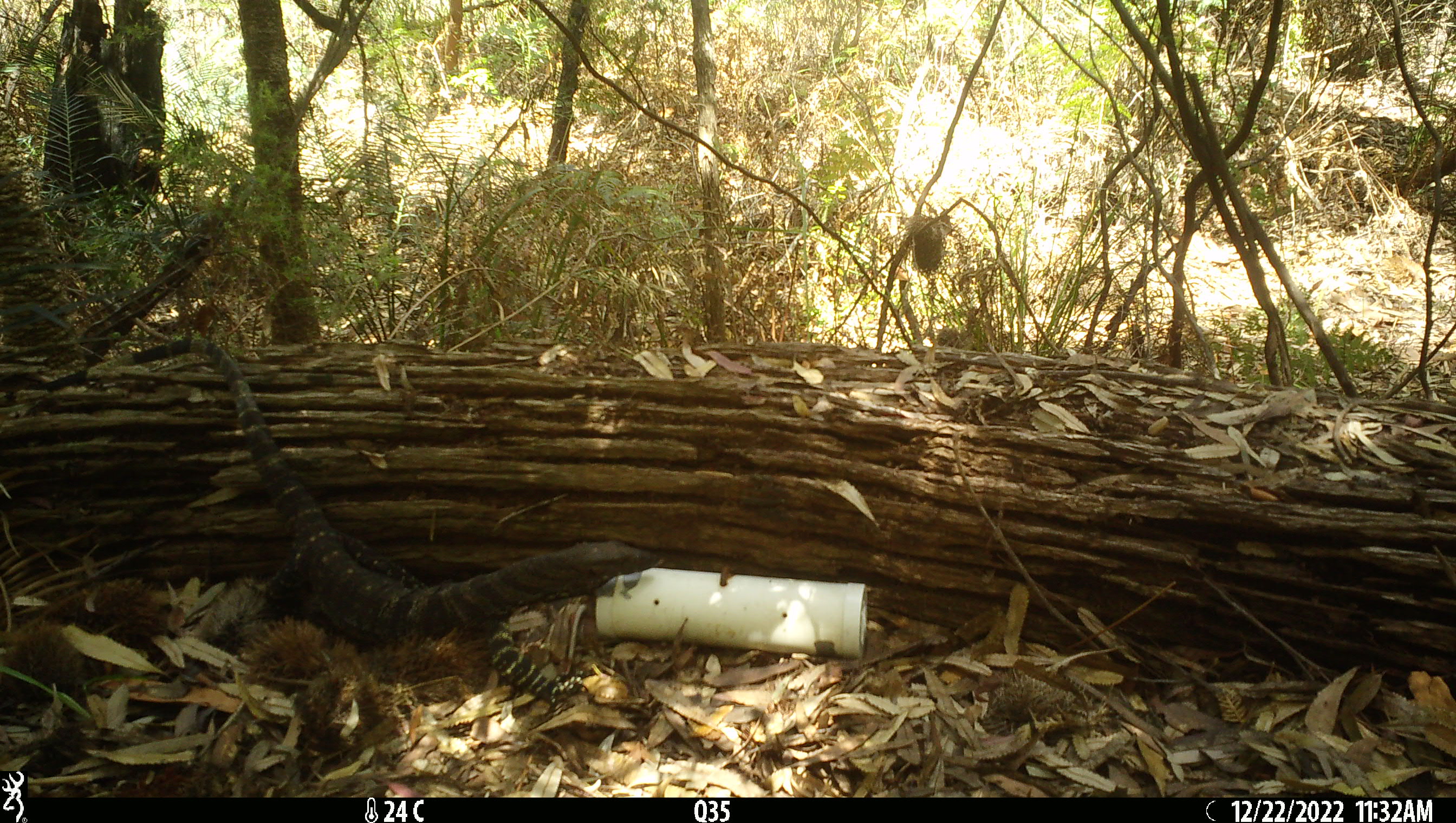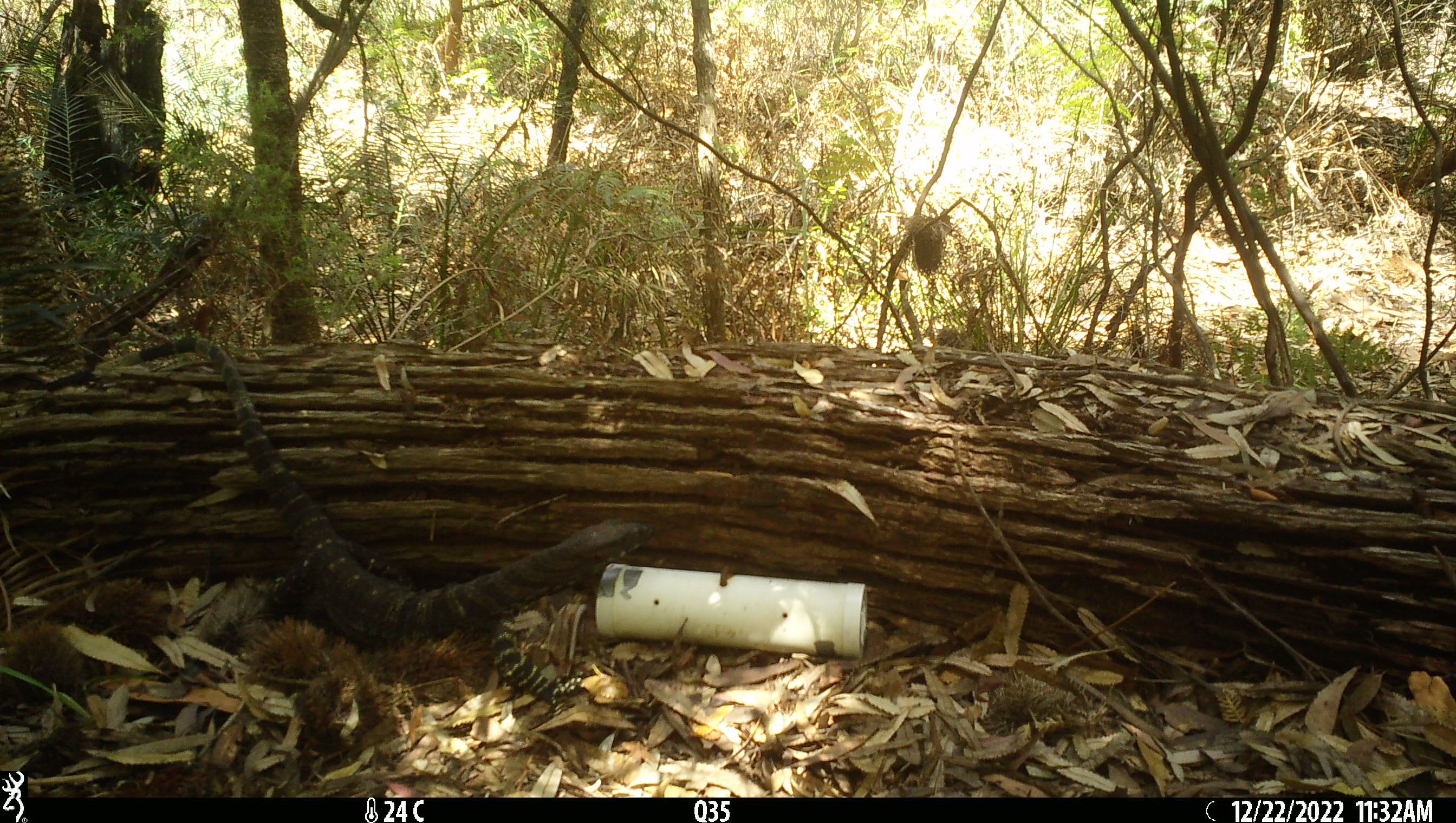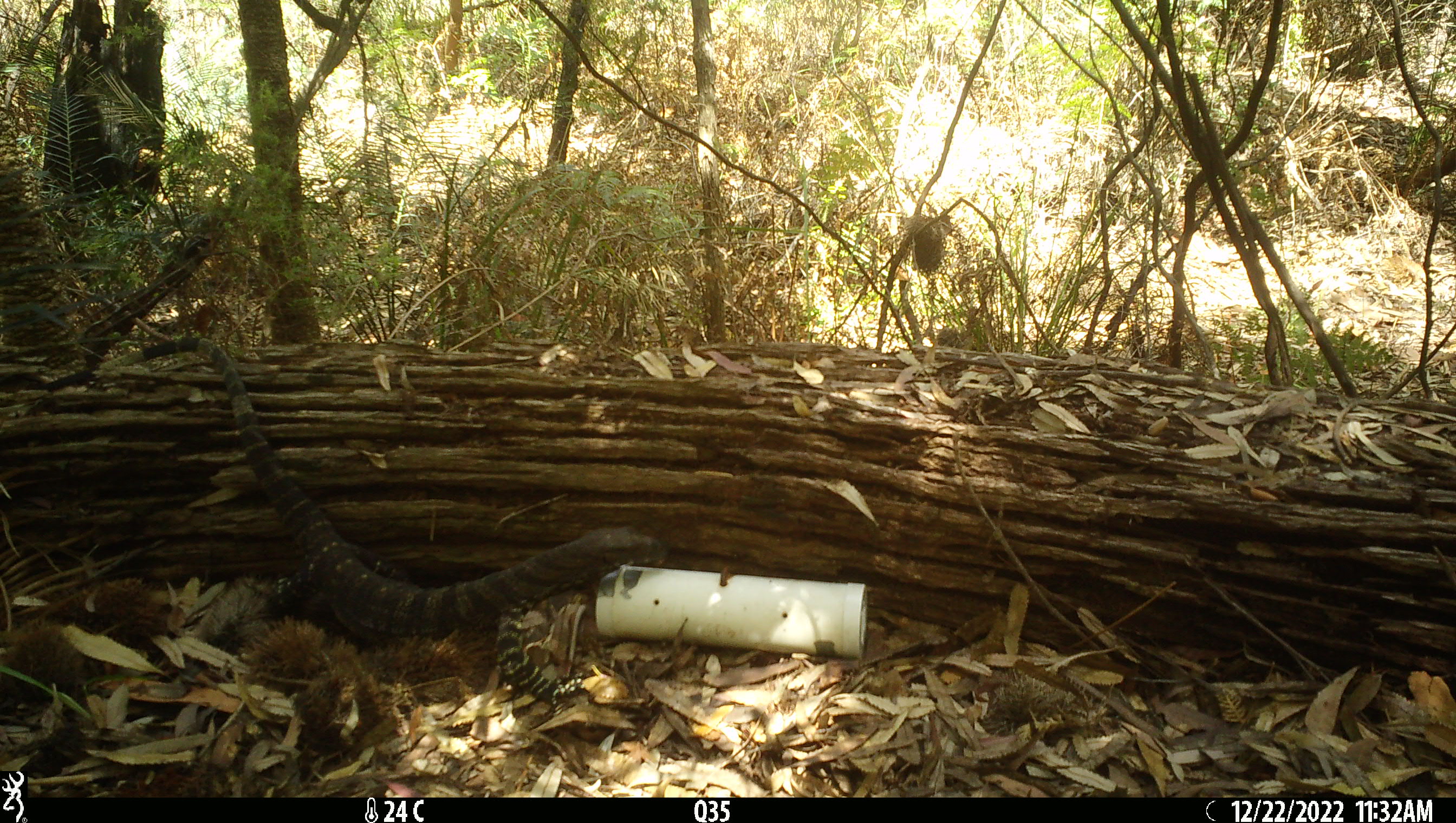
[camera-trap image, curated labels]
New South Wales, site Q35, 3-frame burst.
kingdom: Animalia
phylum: Chordata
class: Reptilia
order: Squamata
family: Varanidae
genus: Varanus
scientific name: Varanus varius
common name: lace monitor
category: goanna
Goanna (lace monitor) (Varanus varius).